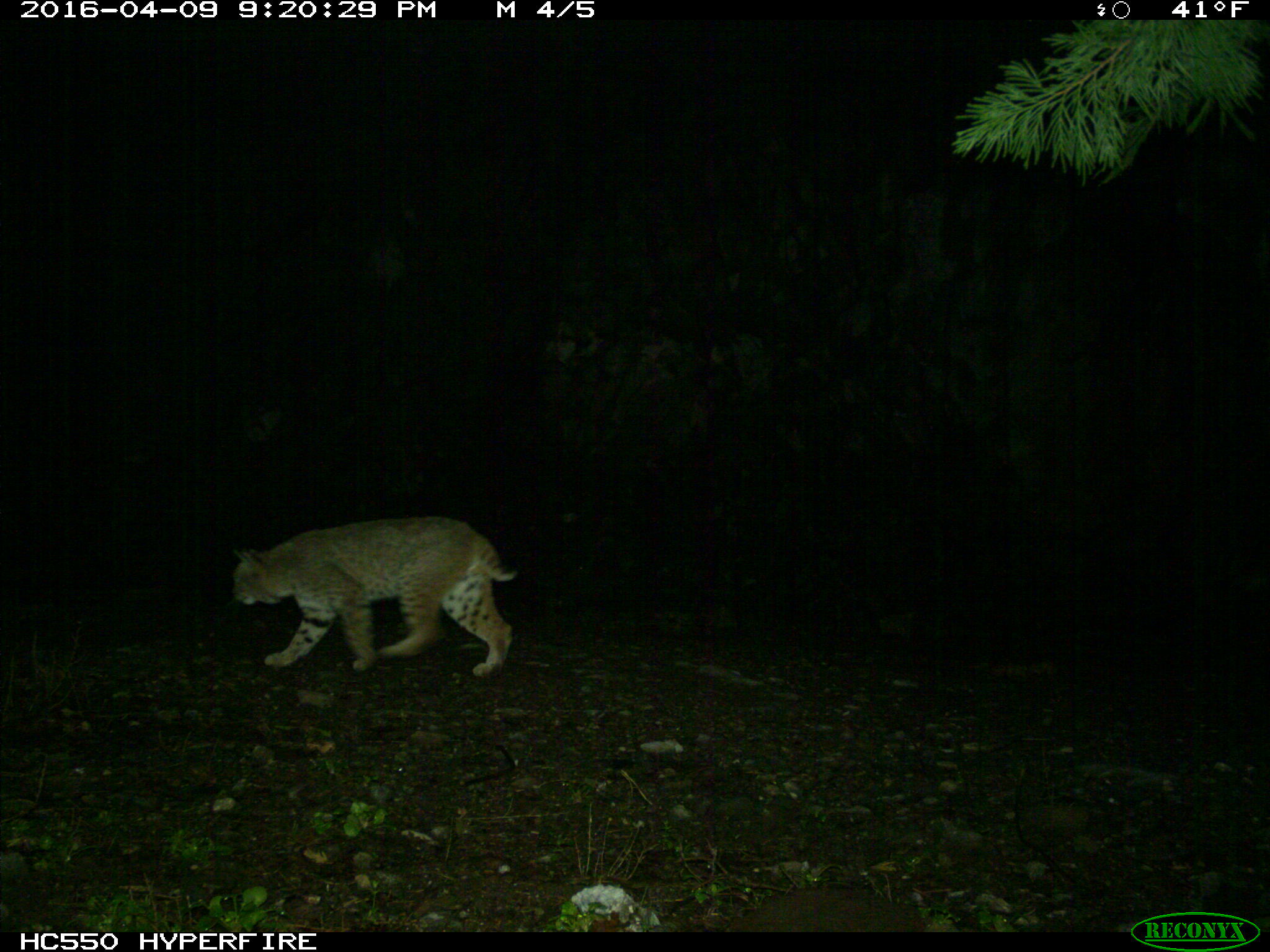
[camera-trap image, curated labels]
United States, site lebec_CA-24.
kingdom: Animalia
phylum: Chordata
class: Mammalia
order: Carnivora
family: Felidae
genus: Lynx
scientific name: Lynx rufus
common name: bobcat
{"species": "Lynx rufus (bobcat)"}